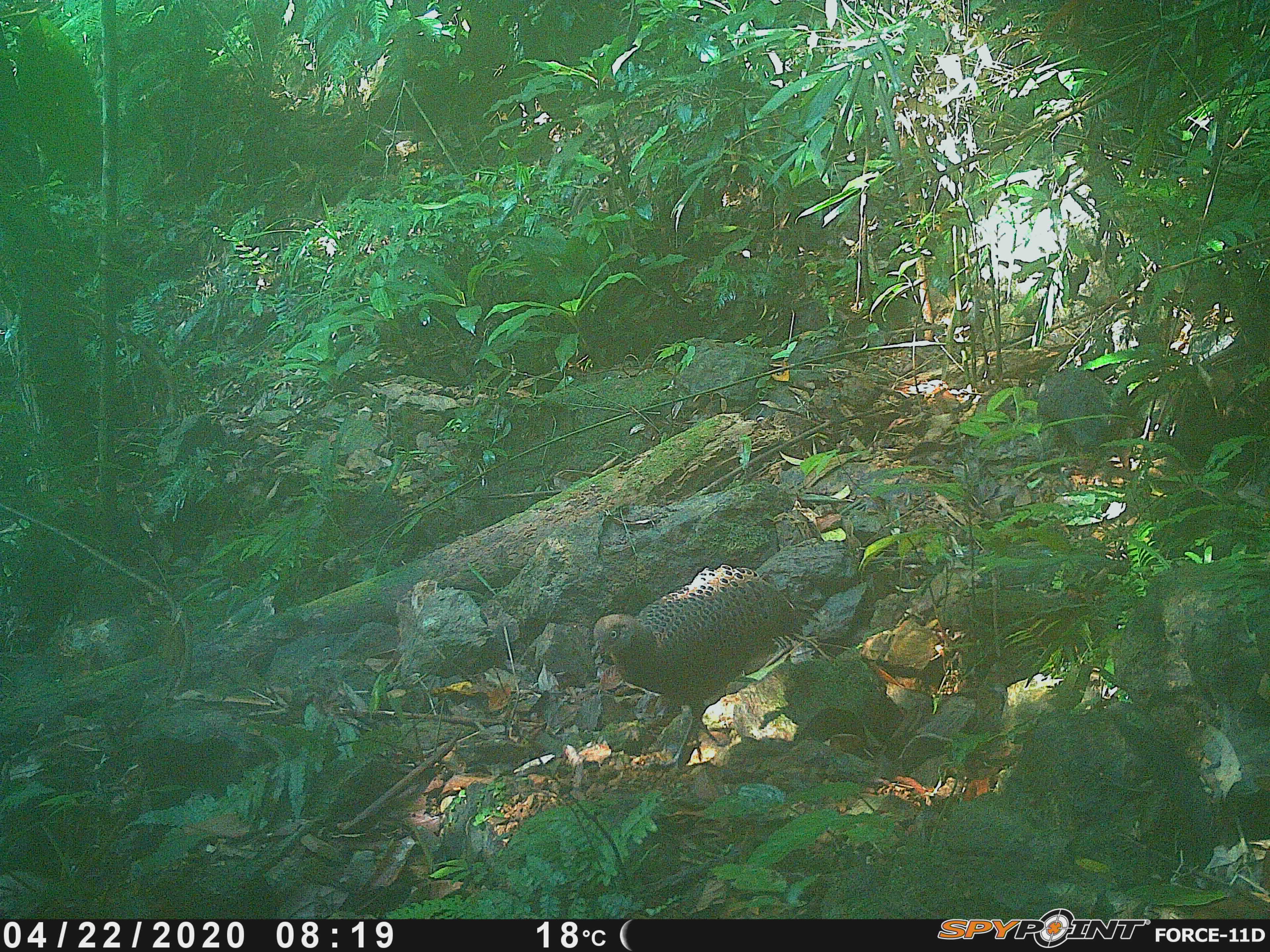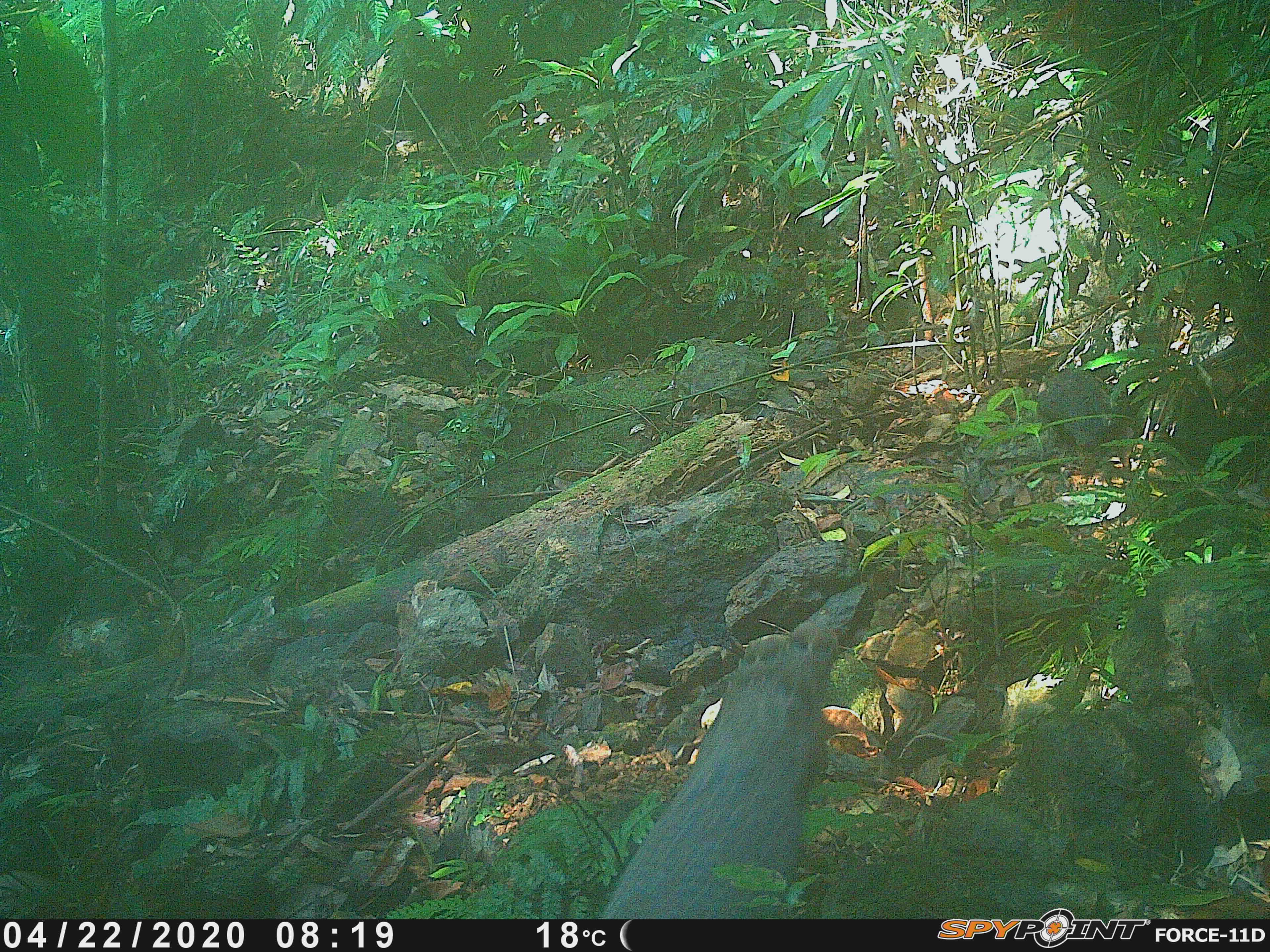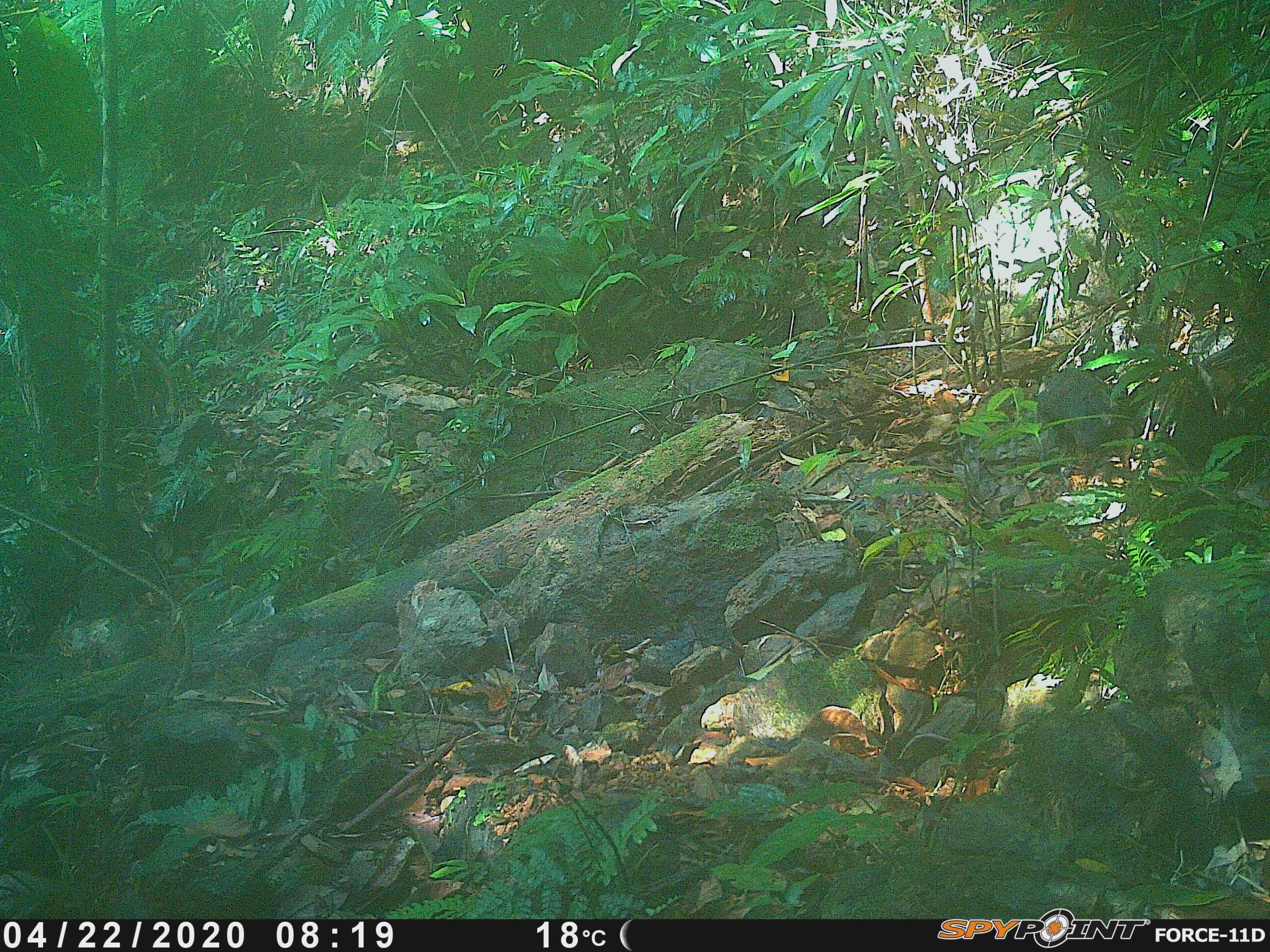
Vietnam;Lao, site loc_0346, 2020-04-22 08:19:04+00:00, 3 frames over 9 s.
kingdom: Animalia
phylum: Chordata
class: Aves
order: Galliformes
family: Phasianidae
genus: Polyplectron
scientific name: Polyplectron bicalcaratum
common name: gray peacock-pheasant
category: grey peacock pheasant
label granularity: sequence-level